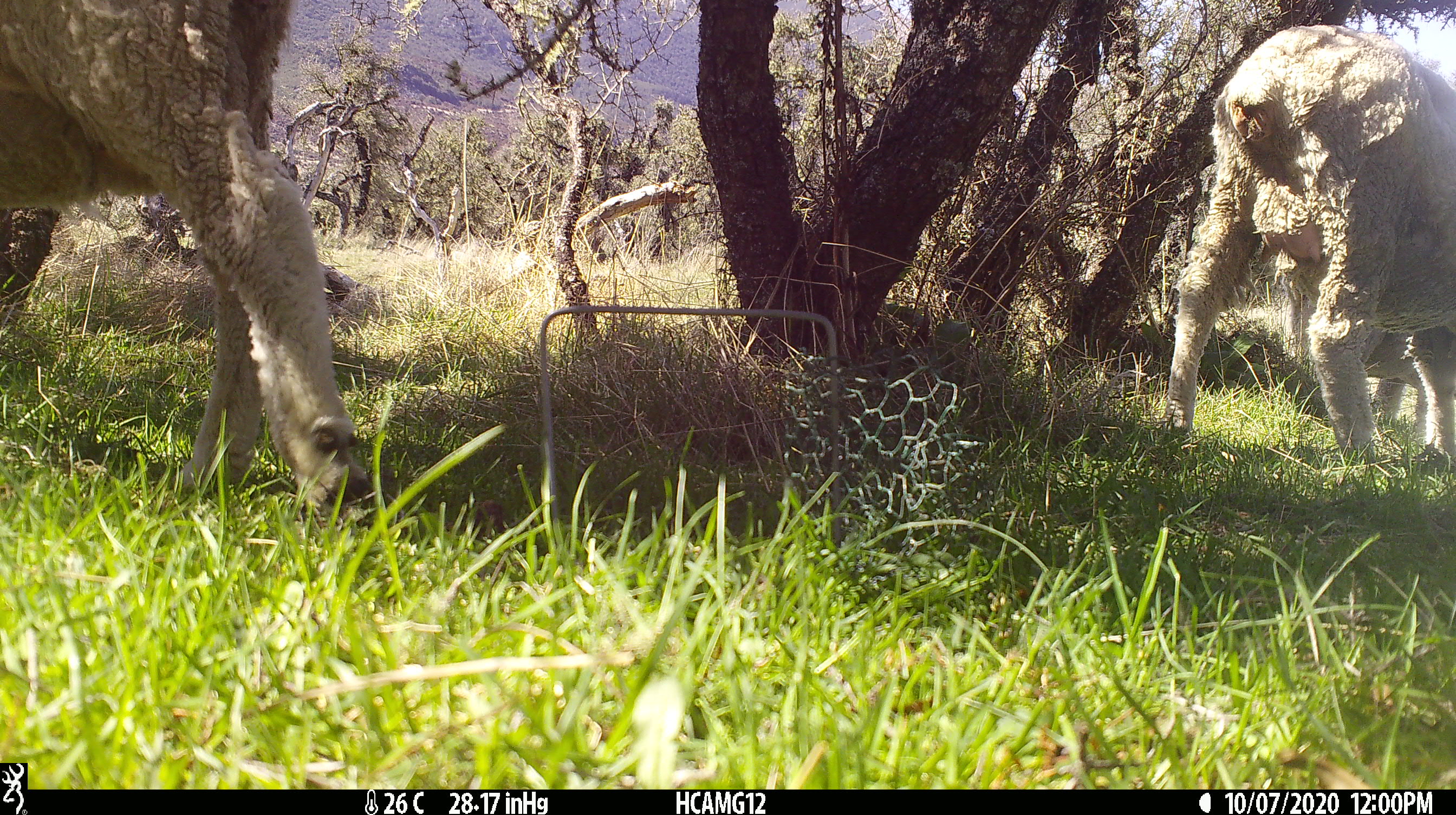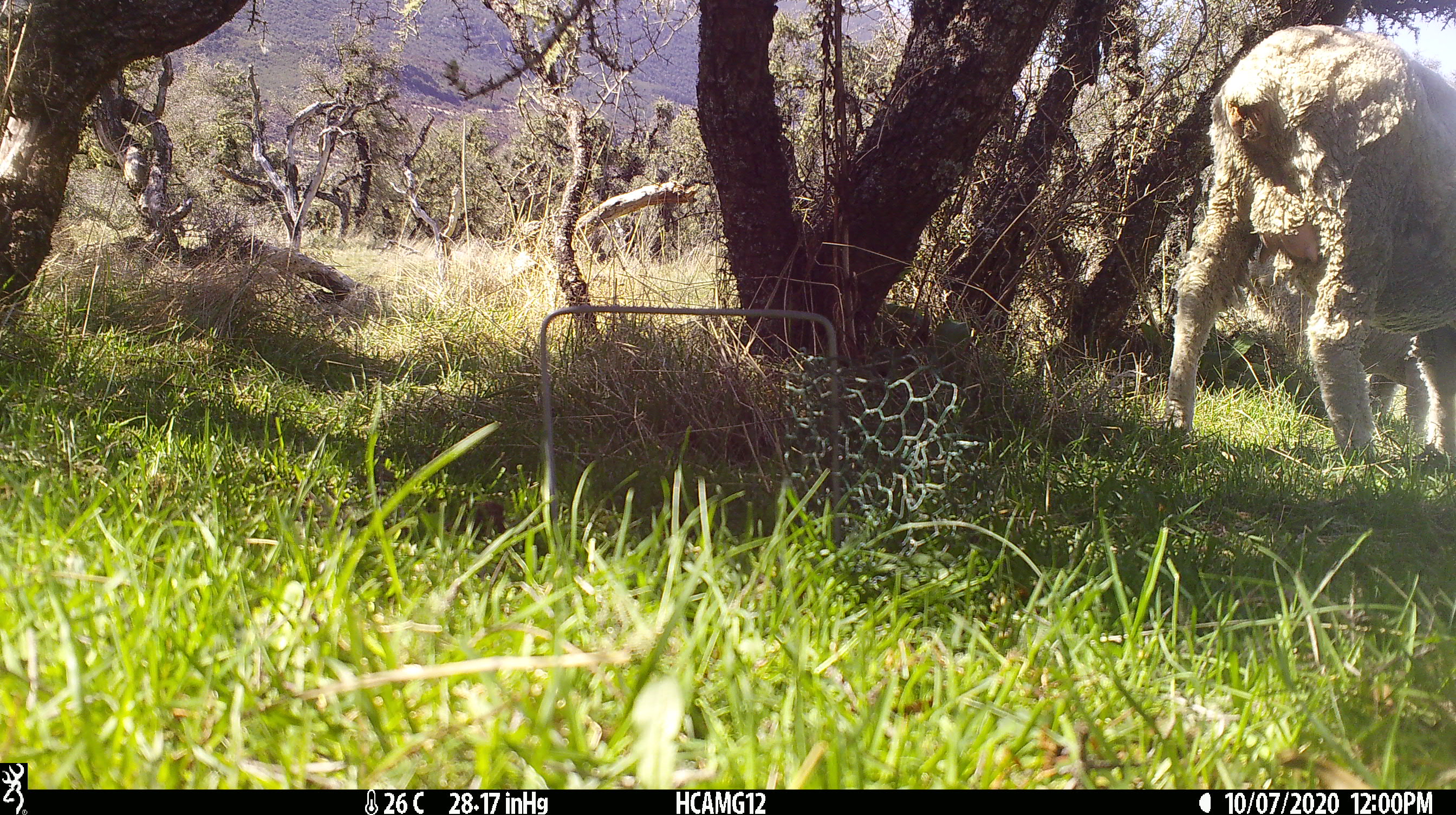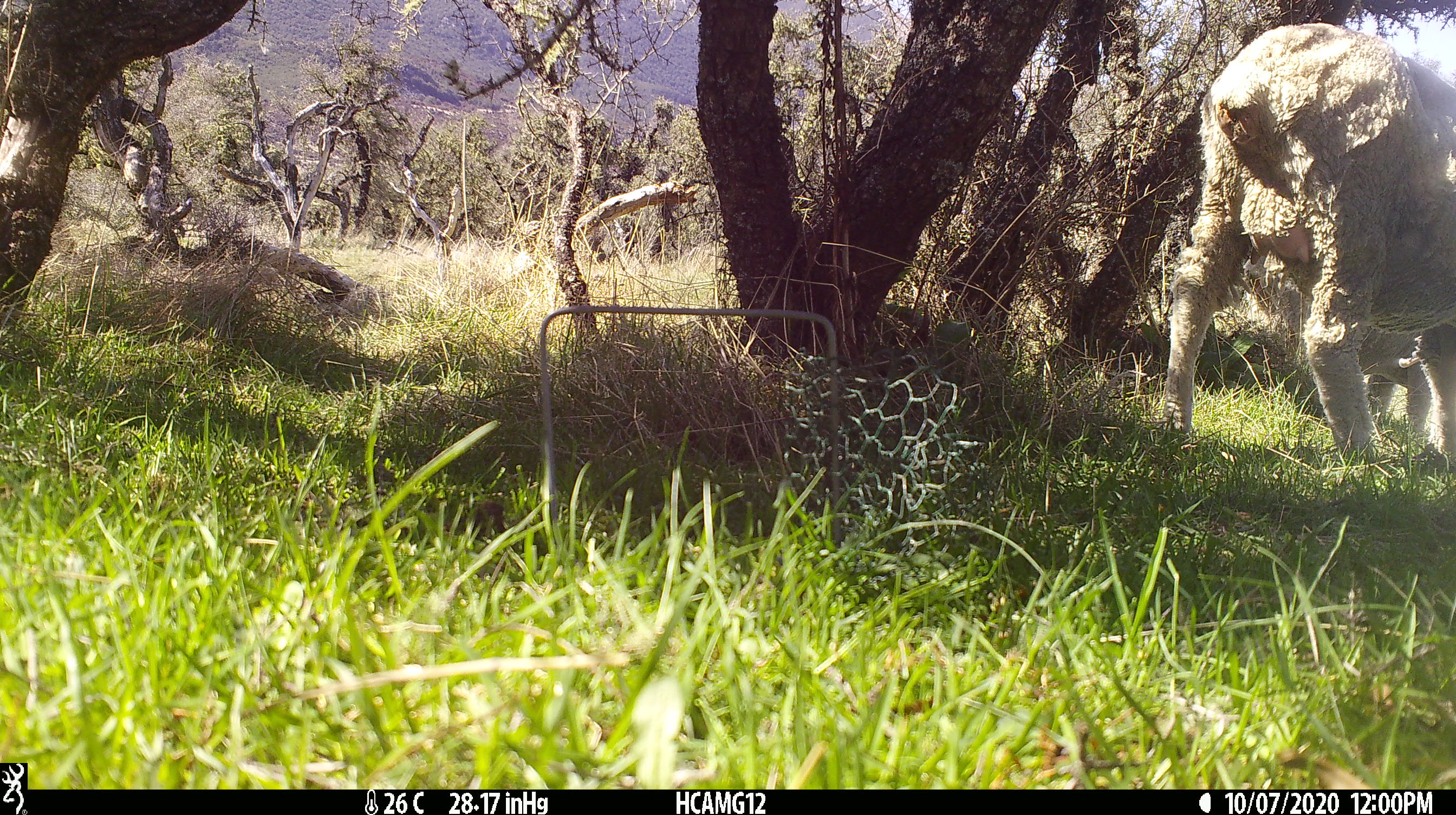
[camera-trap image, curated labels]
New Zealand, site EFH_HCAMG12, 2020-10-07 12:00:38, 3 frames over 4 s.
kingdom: Animalia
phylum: Chordata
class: Mammalia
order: Artiodactyla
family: Bovidae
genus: Ovis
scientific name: Ovis aries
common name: domestic sheep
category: sheep